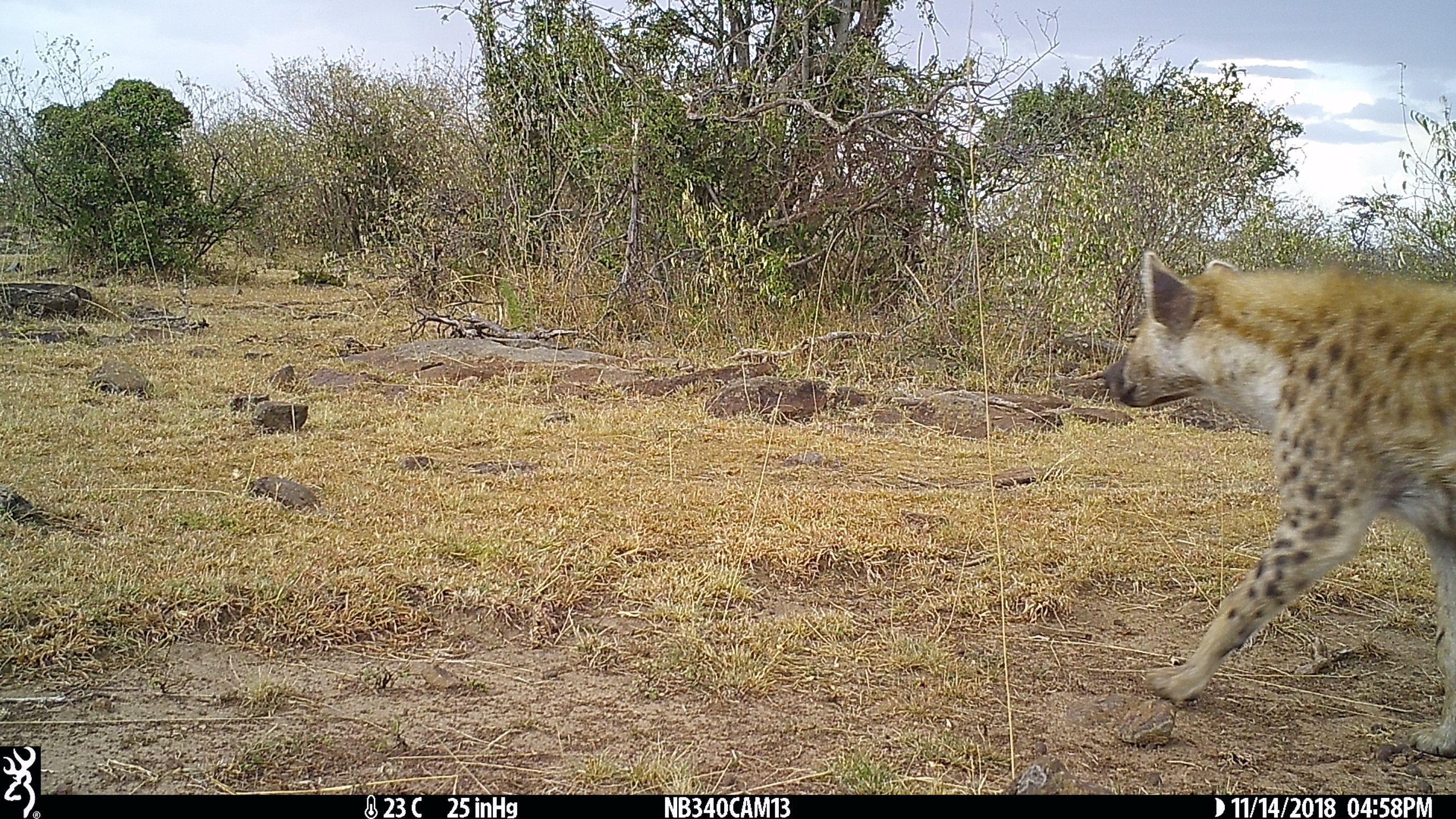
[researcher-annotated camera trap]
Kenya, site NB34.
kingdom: Animalia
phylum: Chordata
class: Mammalia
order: Carnivora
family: Hyaenidae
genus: Crocuta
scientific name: Crocuta crocuta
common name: spotted hyena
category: hyena spotted